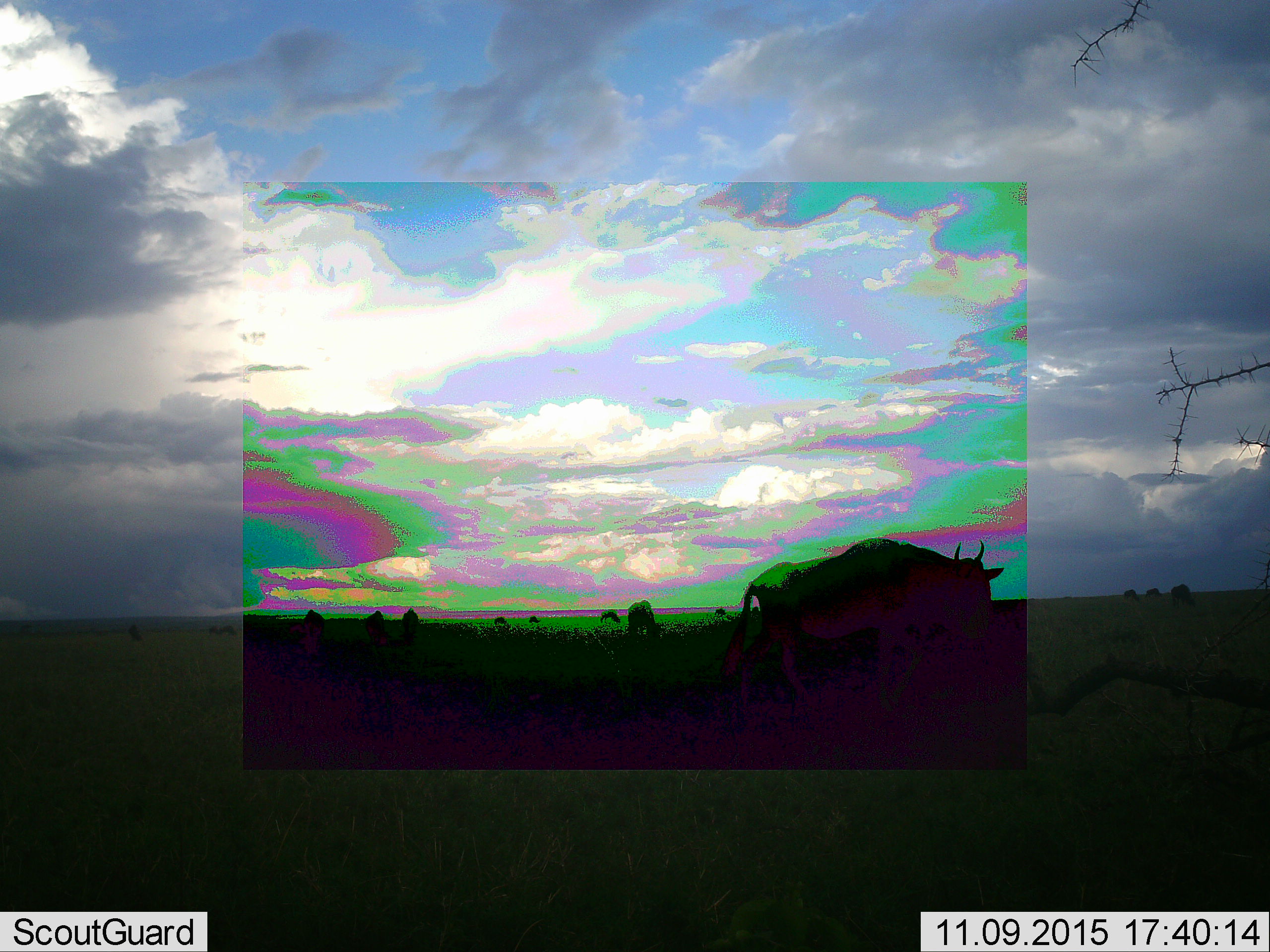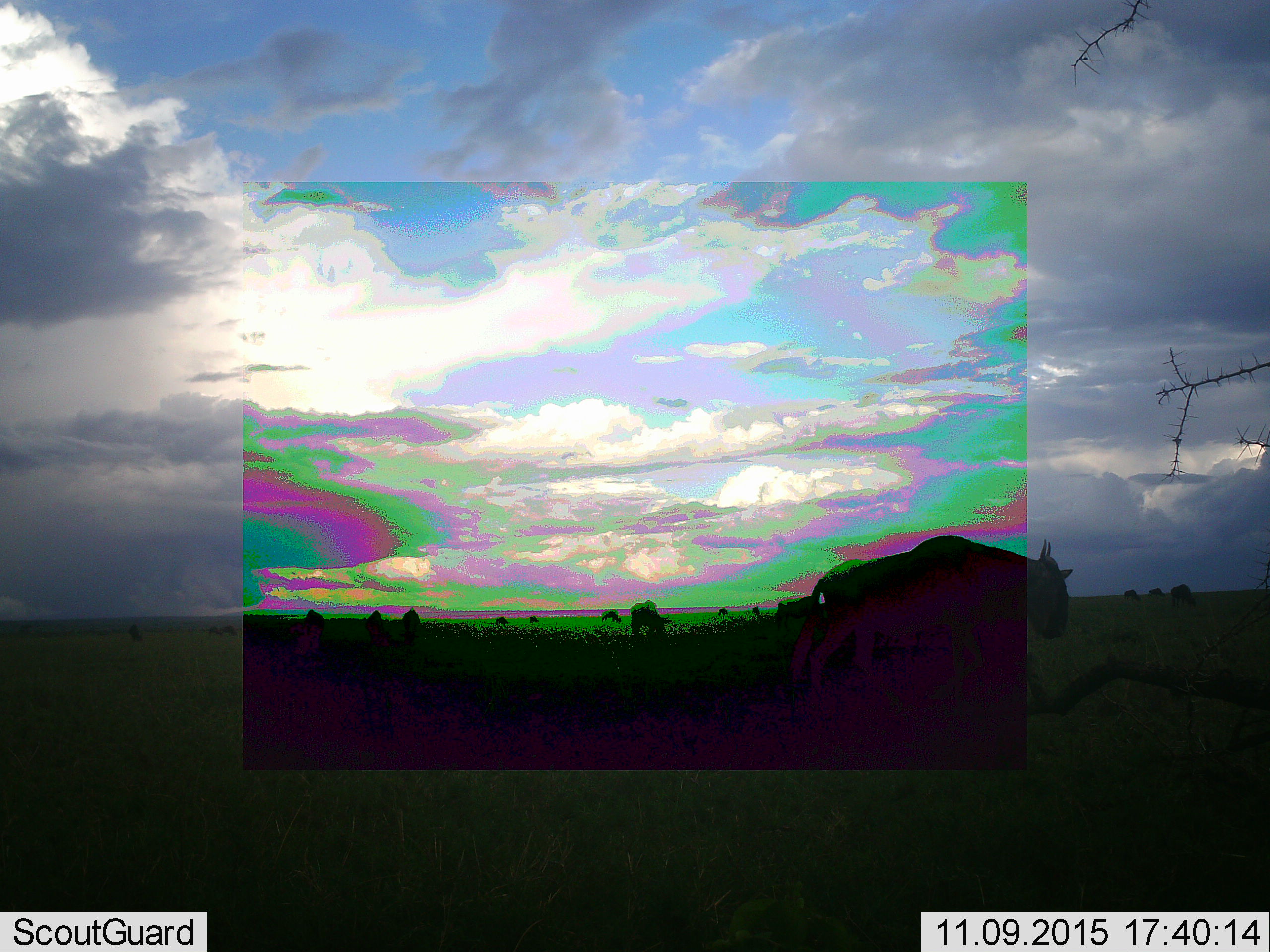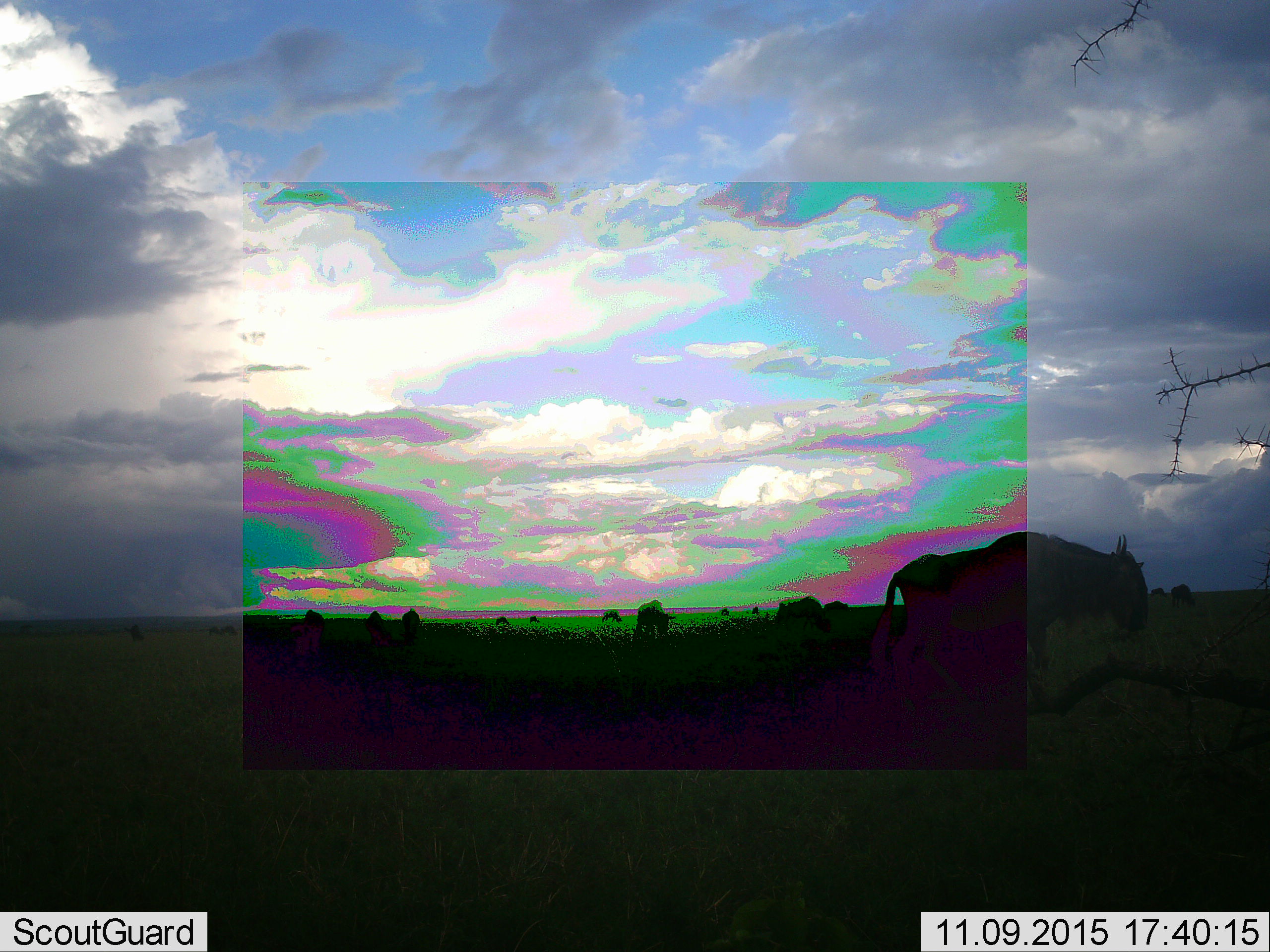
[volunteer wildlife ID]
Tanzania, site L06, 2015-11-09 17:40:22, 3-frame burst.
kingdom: Animalia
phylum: Chordata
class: Mammalia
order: Artiodactyla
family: Bovidae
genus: Connochaetes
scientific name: Connochaetes taurinus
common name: blue wildebeest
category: wildebeest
Wildebeest (blue wildebeest) (Connochaetes taurinus), count 10. Behavior (volunteer vote fractions): standing 40%, resting 0%, moving 80%, interacting 0%. Young present (vote fraction): 0%. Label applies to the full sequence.